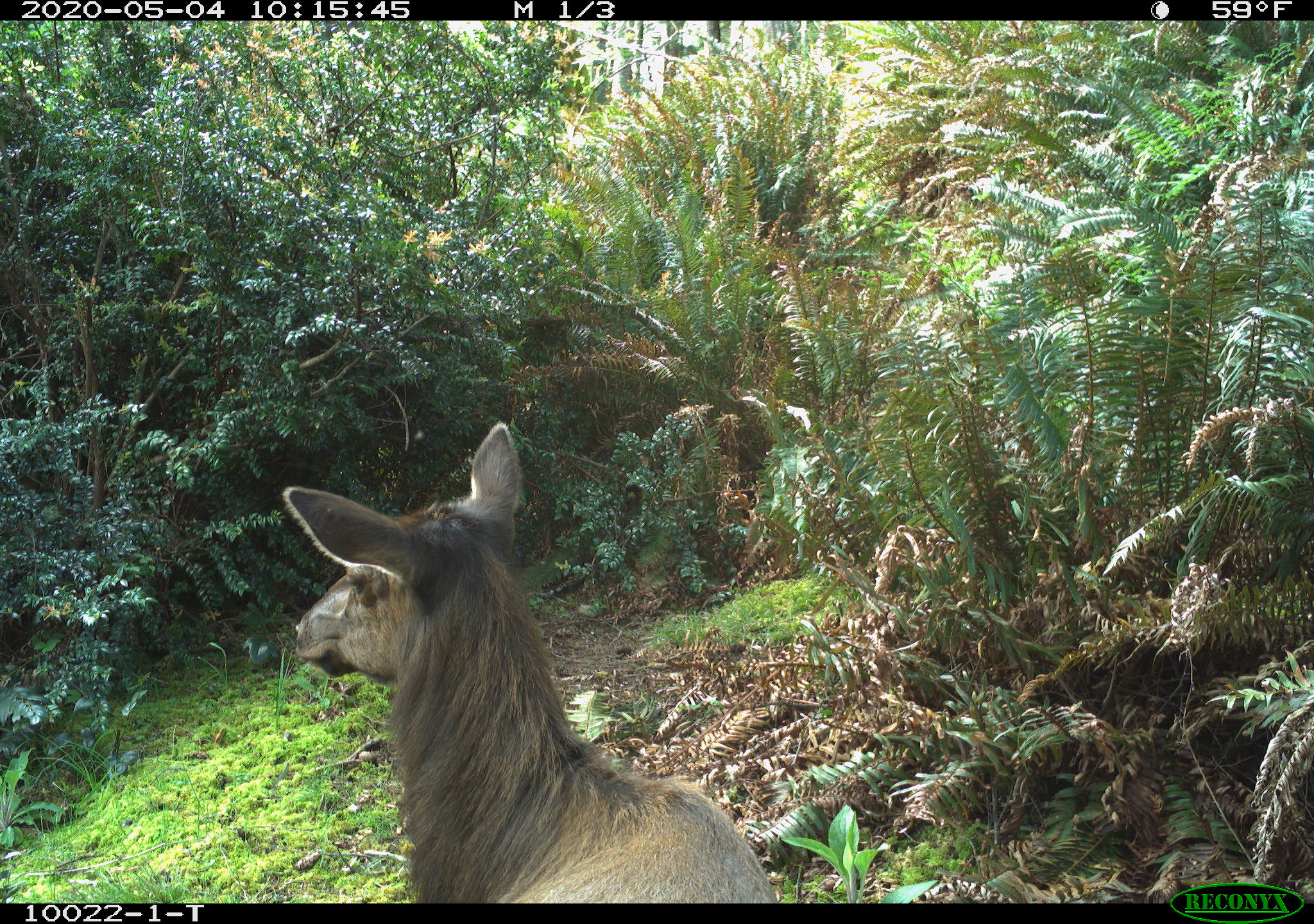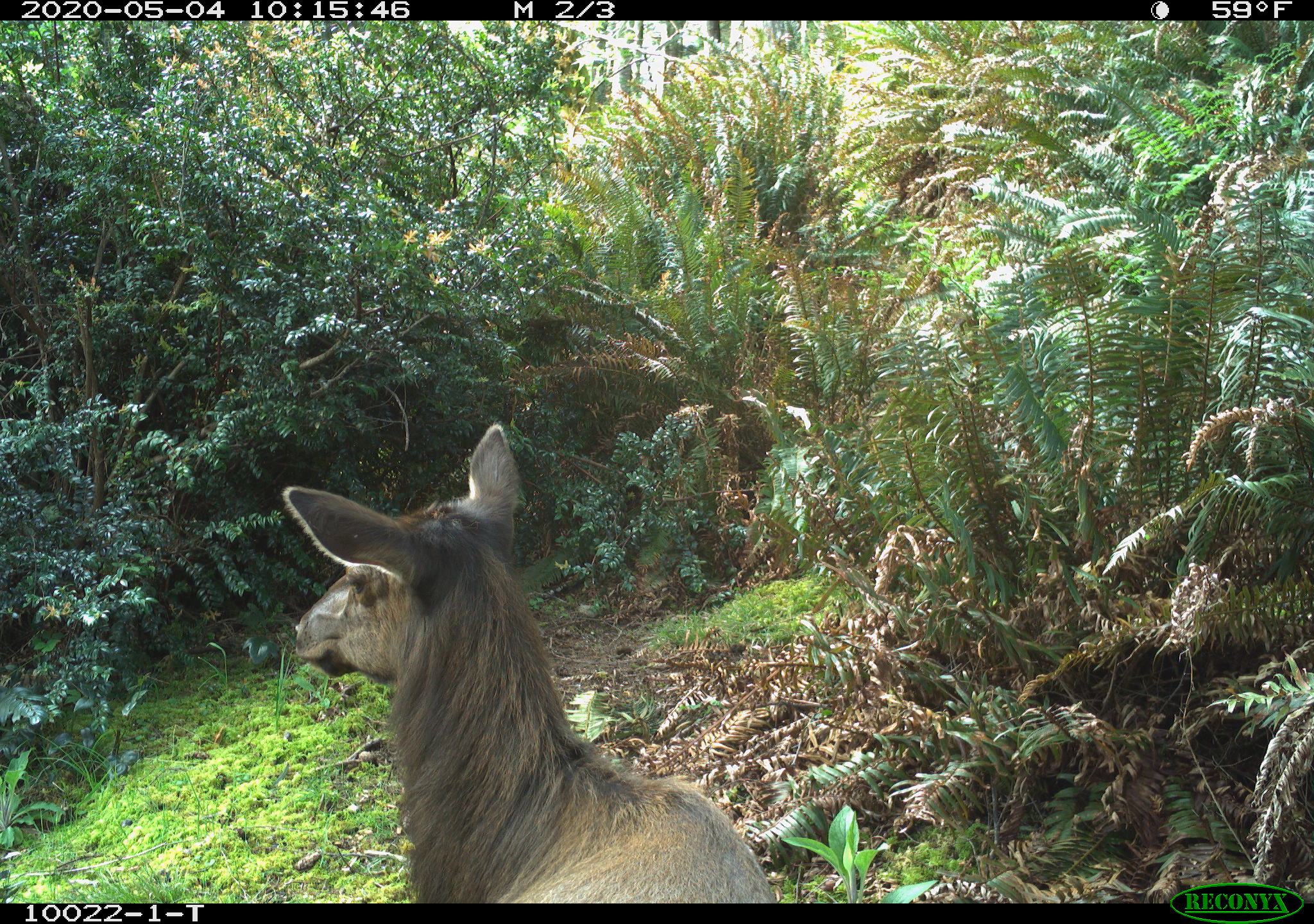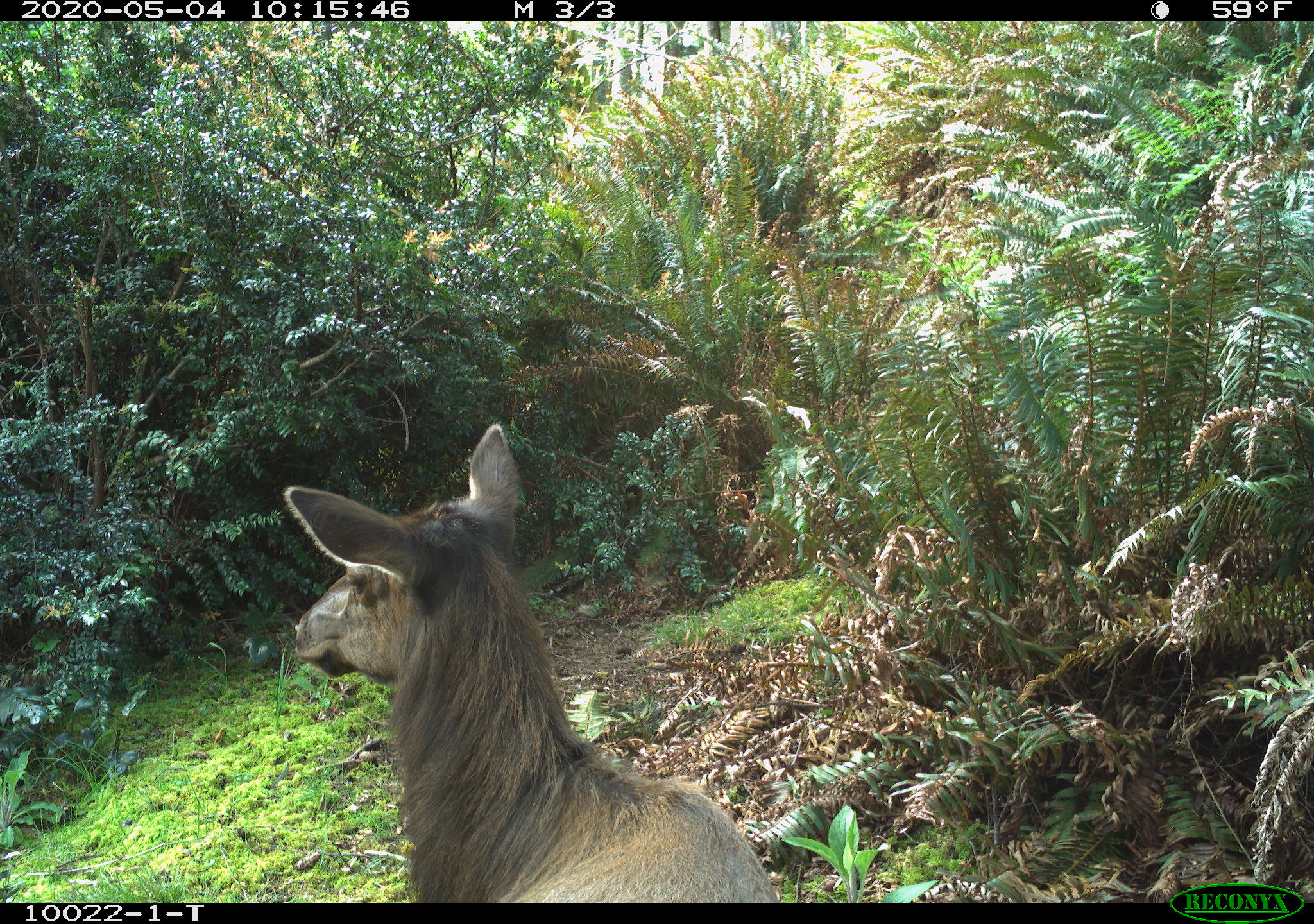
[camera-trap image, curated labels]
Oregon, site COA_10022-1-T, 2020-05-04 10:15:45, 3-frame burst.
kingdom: Animalia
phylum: Chordata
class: Mammalia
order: Artiodactyla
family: Cervidae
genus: Cervus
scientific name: Cervus canadensis roosevelti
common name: roosevelt elk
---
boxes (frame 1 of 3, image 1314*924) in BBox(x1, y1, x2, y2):
roosevelt elk: BBox(270, 411, 777, 899)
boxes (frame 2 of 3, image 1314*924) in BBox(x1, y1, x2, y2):
roosevelt elk: BBox(268, 416, 777, 895)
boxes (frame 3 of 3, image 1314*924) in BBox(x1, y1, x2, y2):
roosevelt elk: BBox(270, 418, 781, 895)